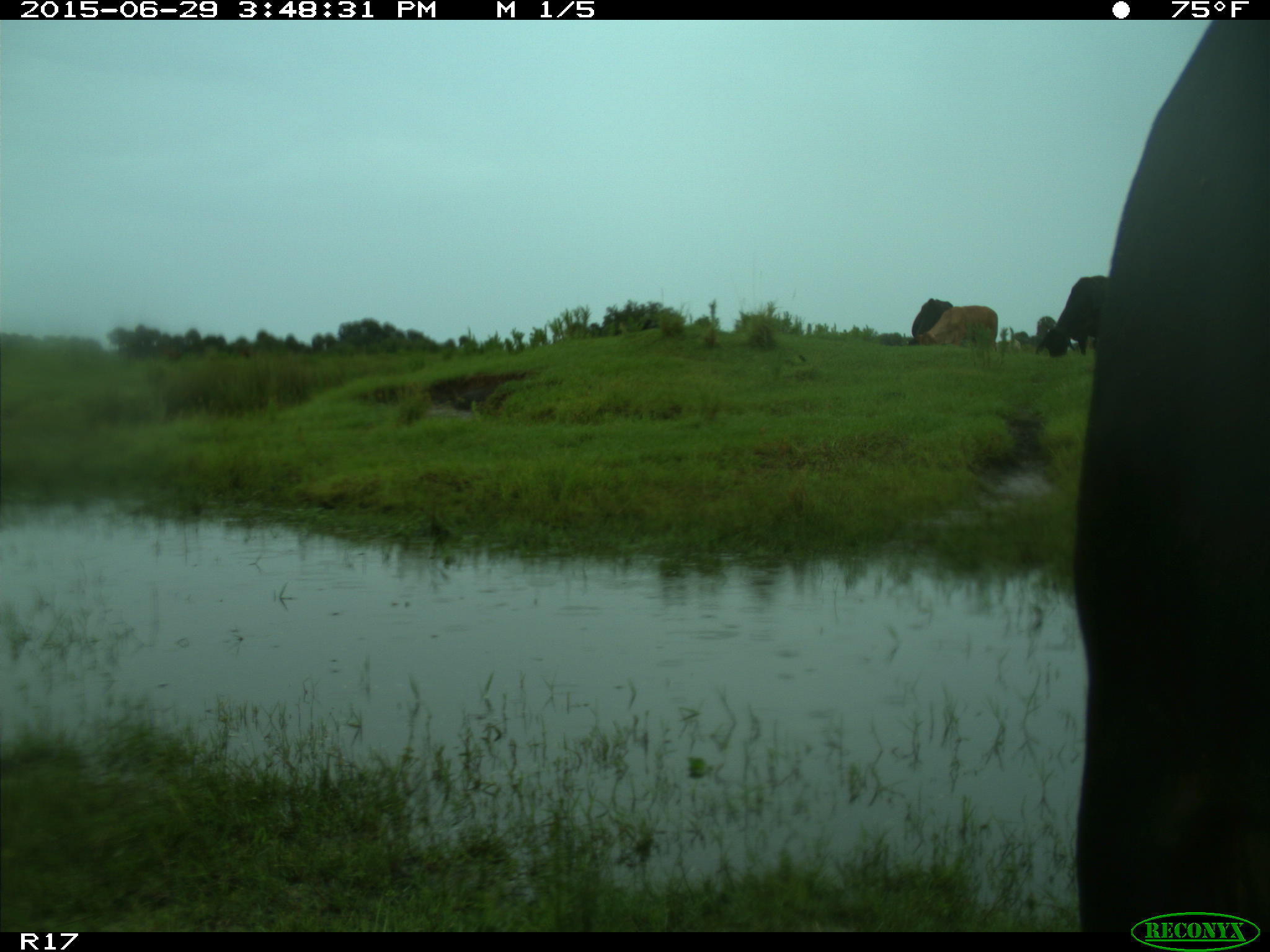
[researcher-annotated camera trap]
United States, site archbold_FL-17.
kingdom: Animalia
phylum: Chordata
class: Mammalia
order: Artiodactyla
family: Bovidae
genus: Bos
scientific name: Bos taurus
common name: domestic cow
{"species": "Bos taurus (domestic cow)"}